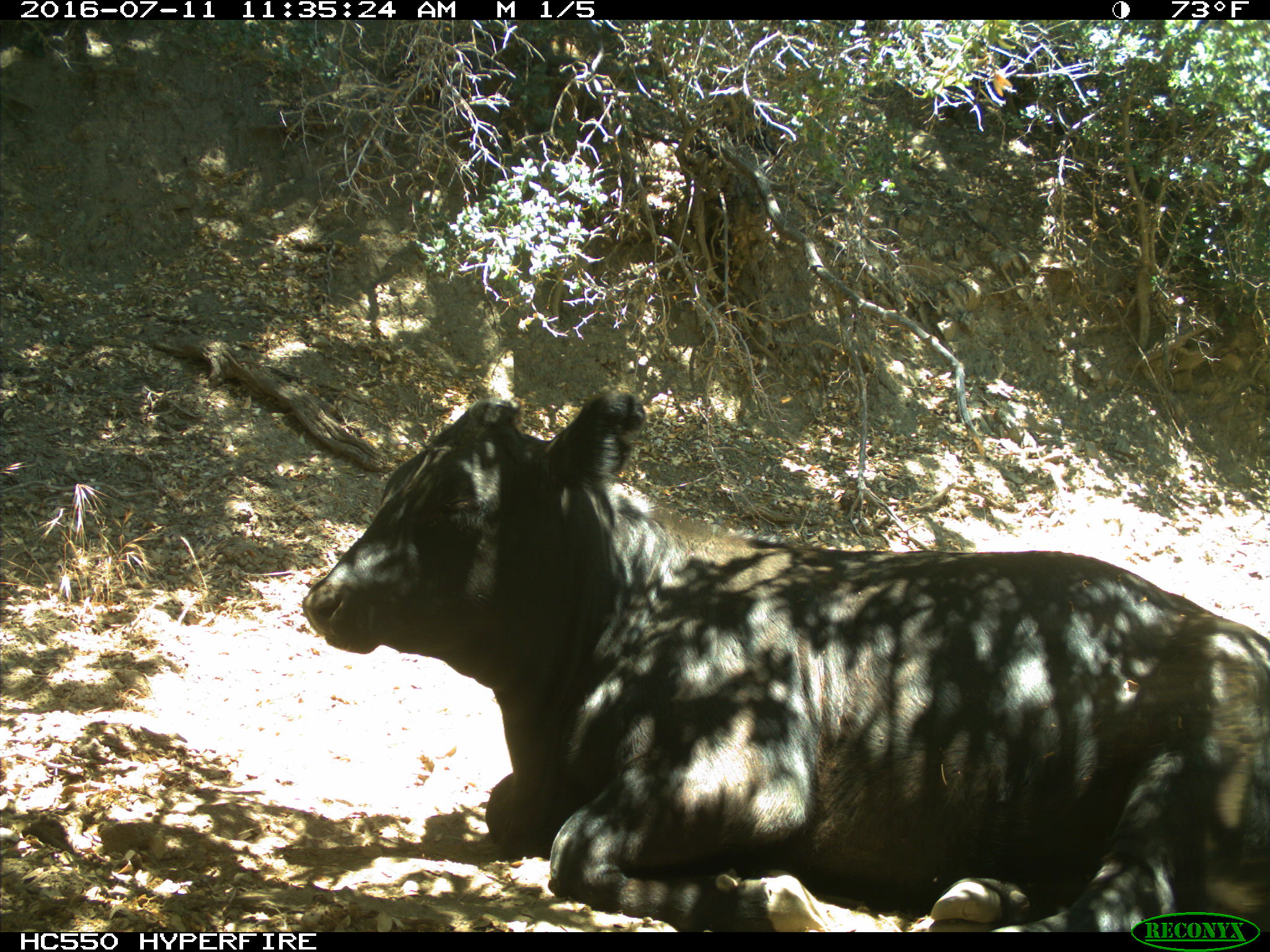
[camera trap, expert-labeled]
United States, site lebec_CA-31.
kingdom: Animalia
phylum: Chordata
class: Mammalia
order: Artiodactyla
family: Bovidae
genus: Bos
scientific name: Bos taurus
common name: domestic cow